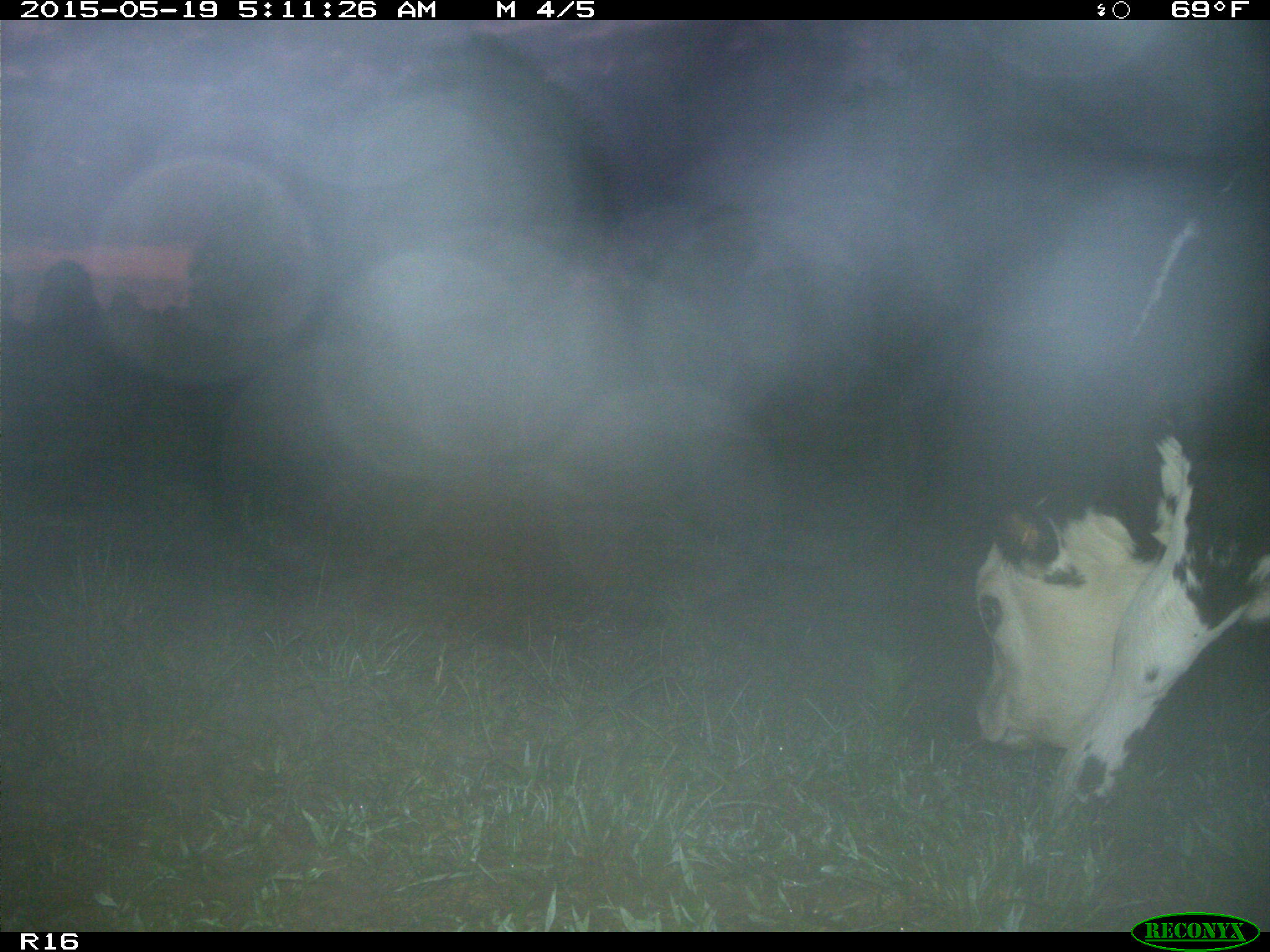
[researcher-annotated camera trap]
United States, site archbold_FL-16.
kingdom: Animalia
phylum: Chordata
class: Mammalia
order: Artiodactyla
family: Bovidae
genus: Bos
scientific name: Bos taurus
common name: domestic cow